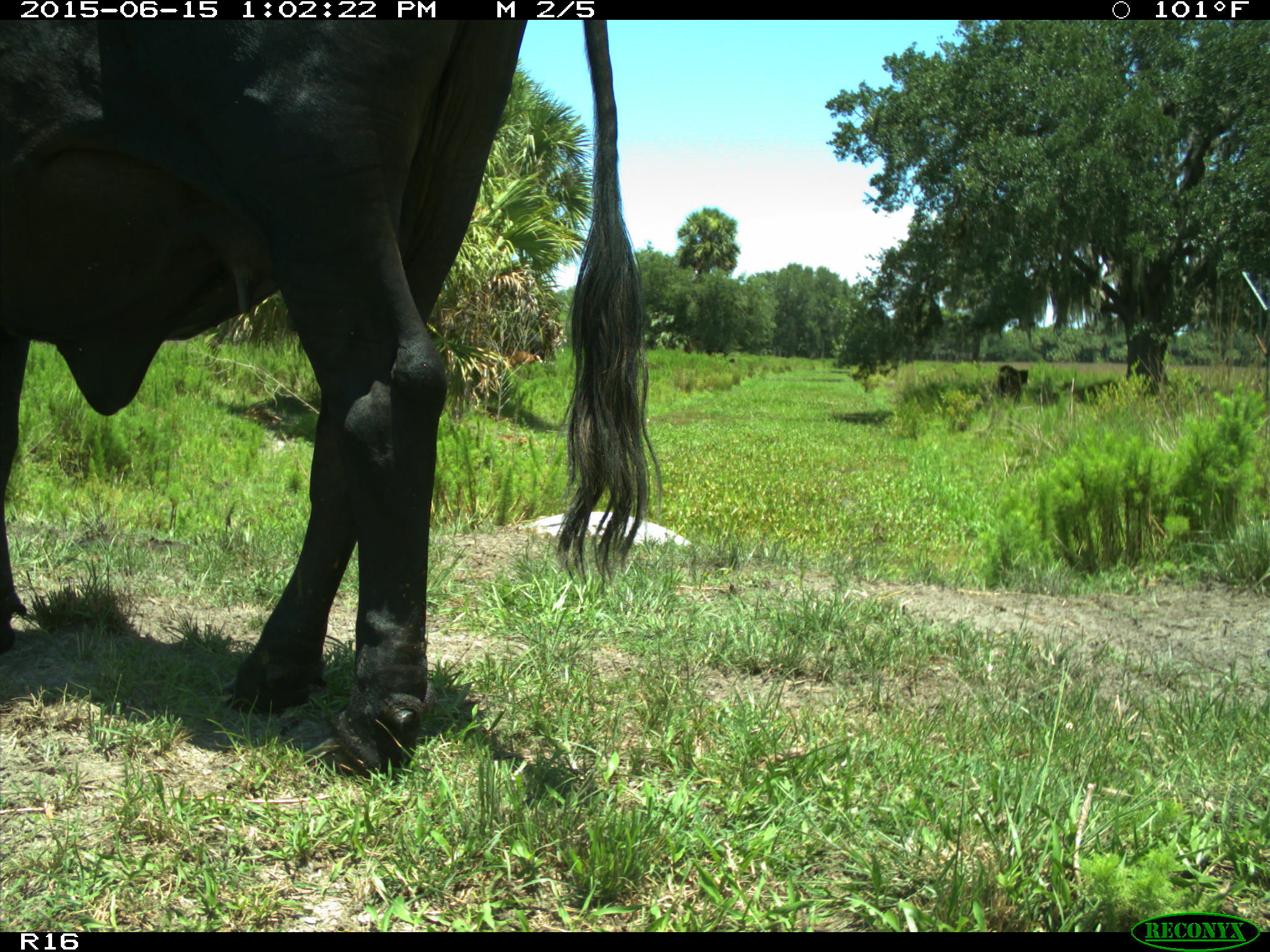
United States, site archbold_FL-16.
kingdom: Animalia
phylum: Chordata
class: Mammalia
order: Artiodactyla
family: Bovidae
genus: Bos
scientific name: Bos taurus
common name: domestic cow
Bos taurus (domestic cow).